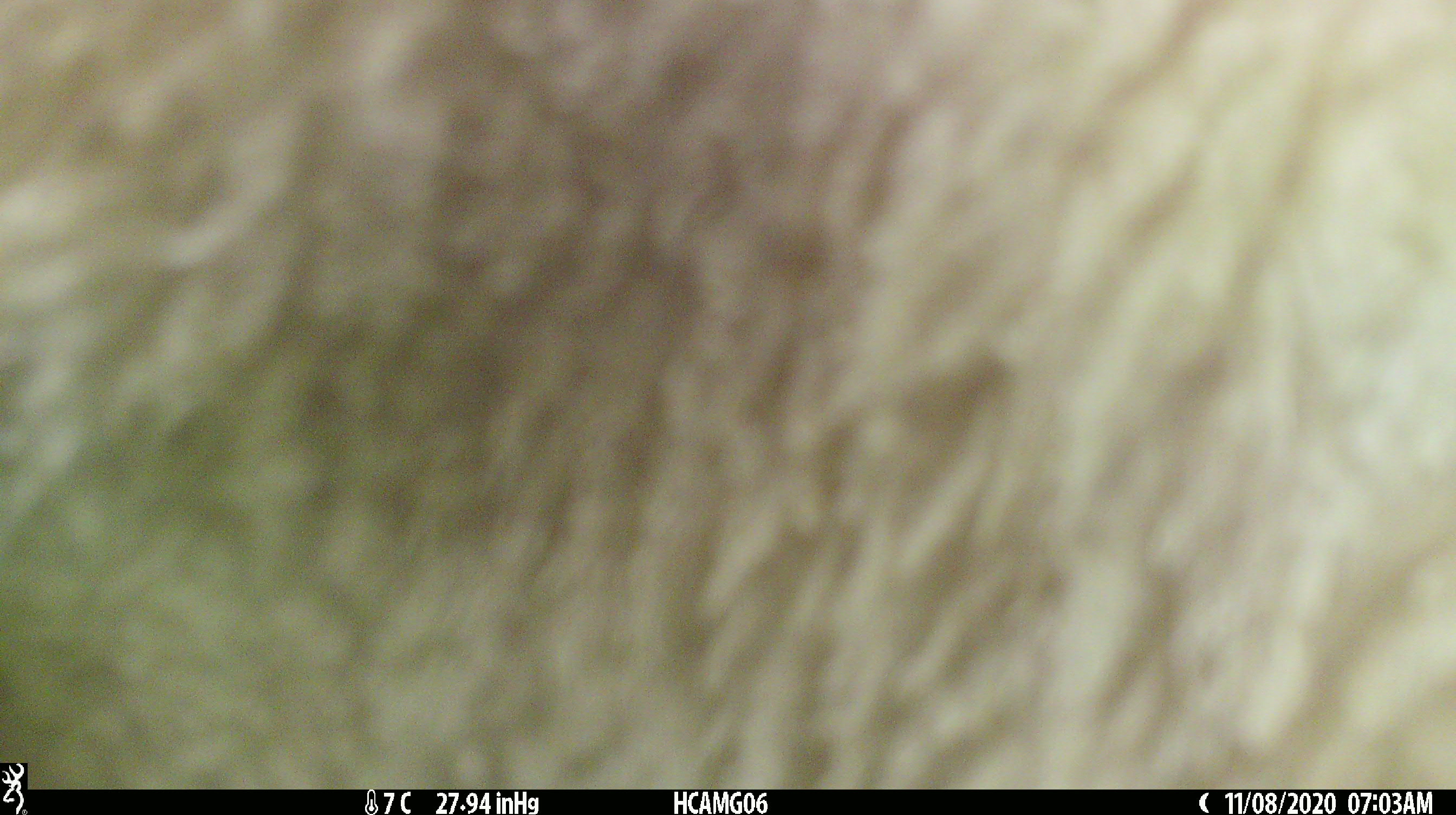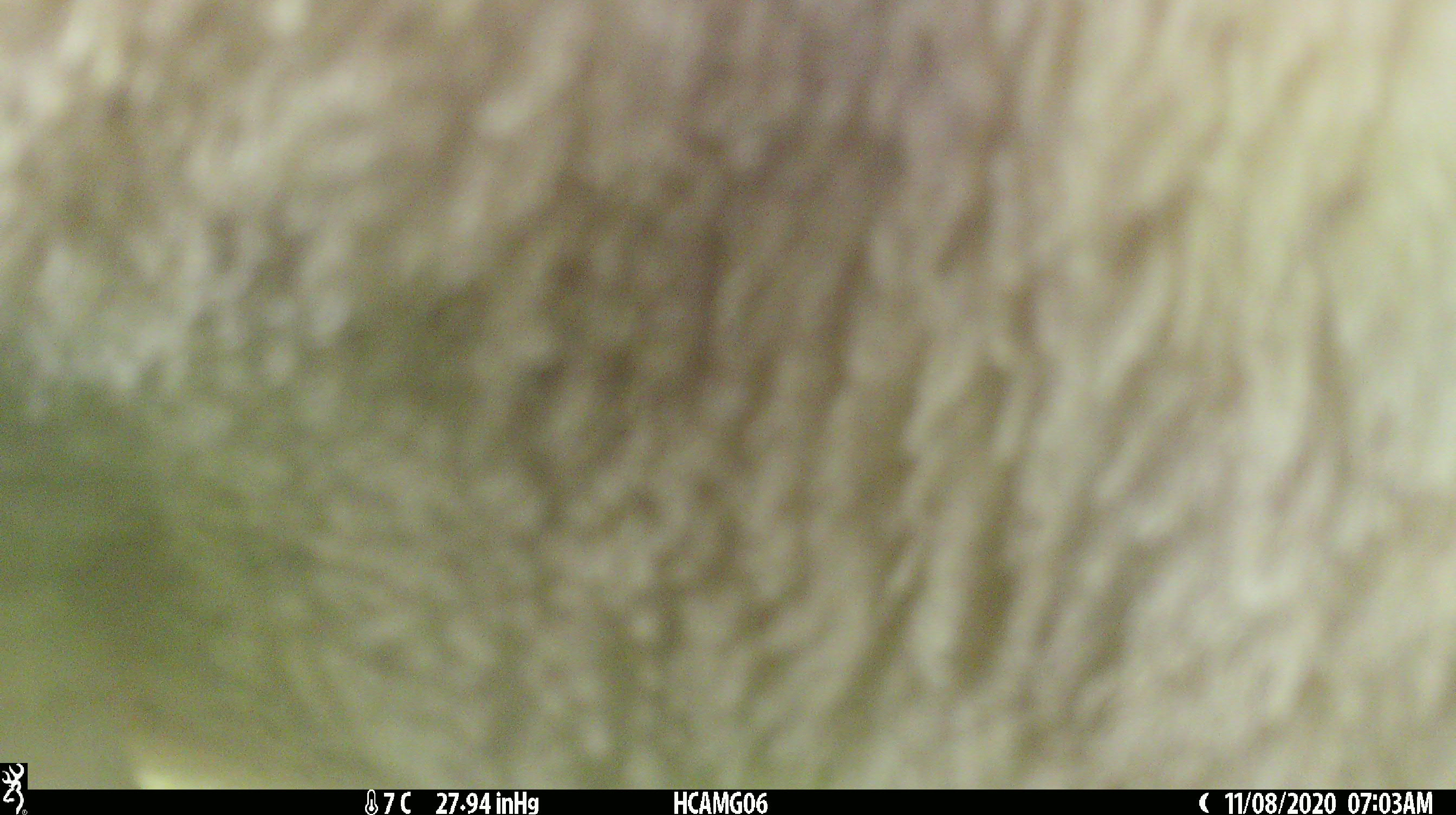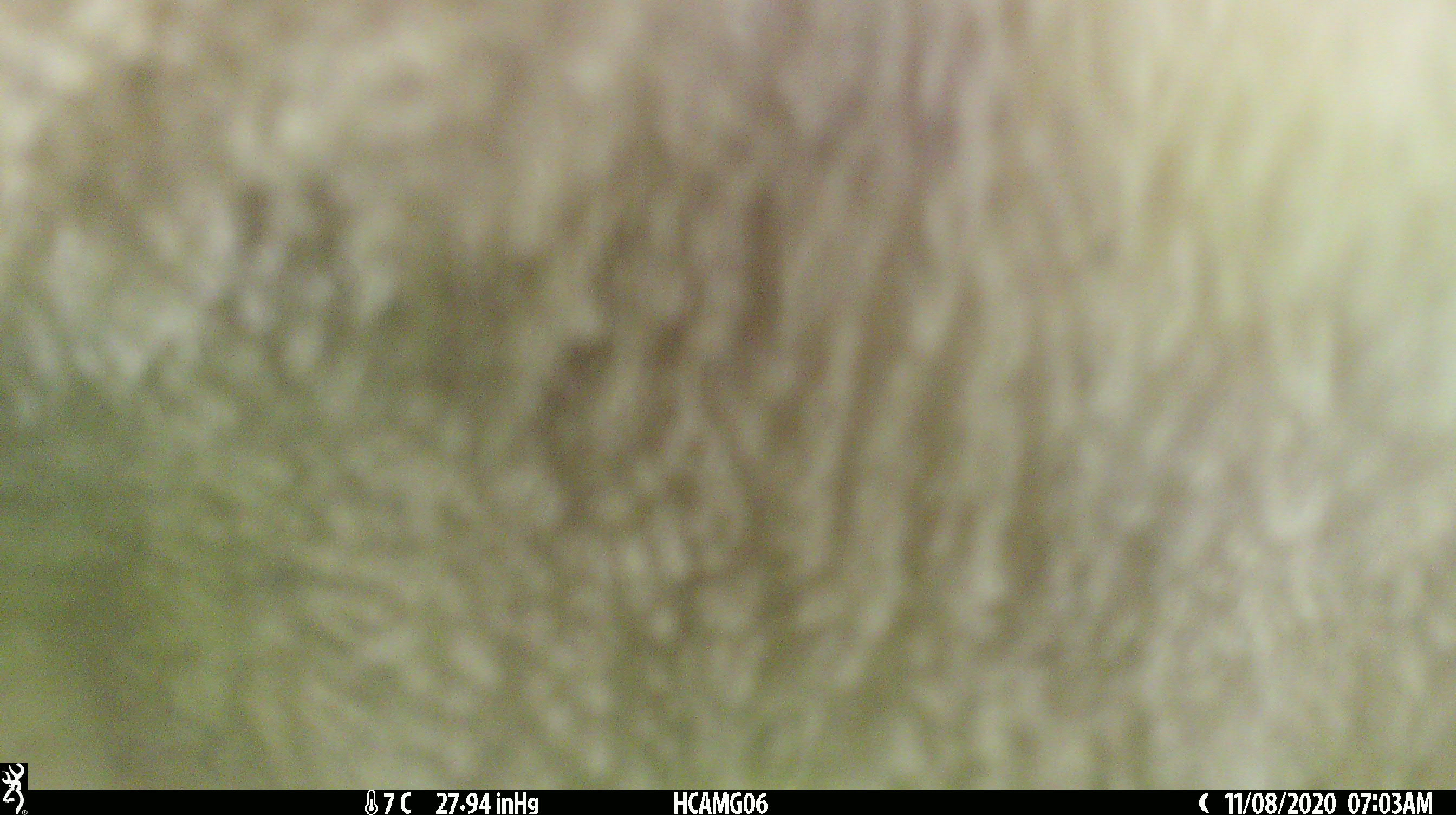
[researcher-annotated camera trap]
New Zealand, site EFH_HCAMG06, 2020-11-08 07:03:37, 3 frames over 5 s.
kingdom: Animalia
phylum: Chordata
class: Mammalia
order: Artiodactyla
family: Bovidae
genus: Ovis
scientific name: Ovis aries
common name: domestic sheep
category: sheep